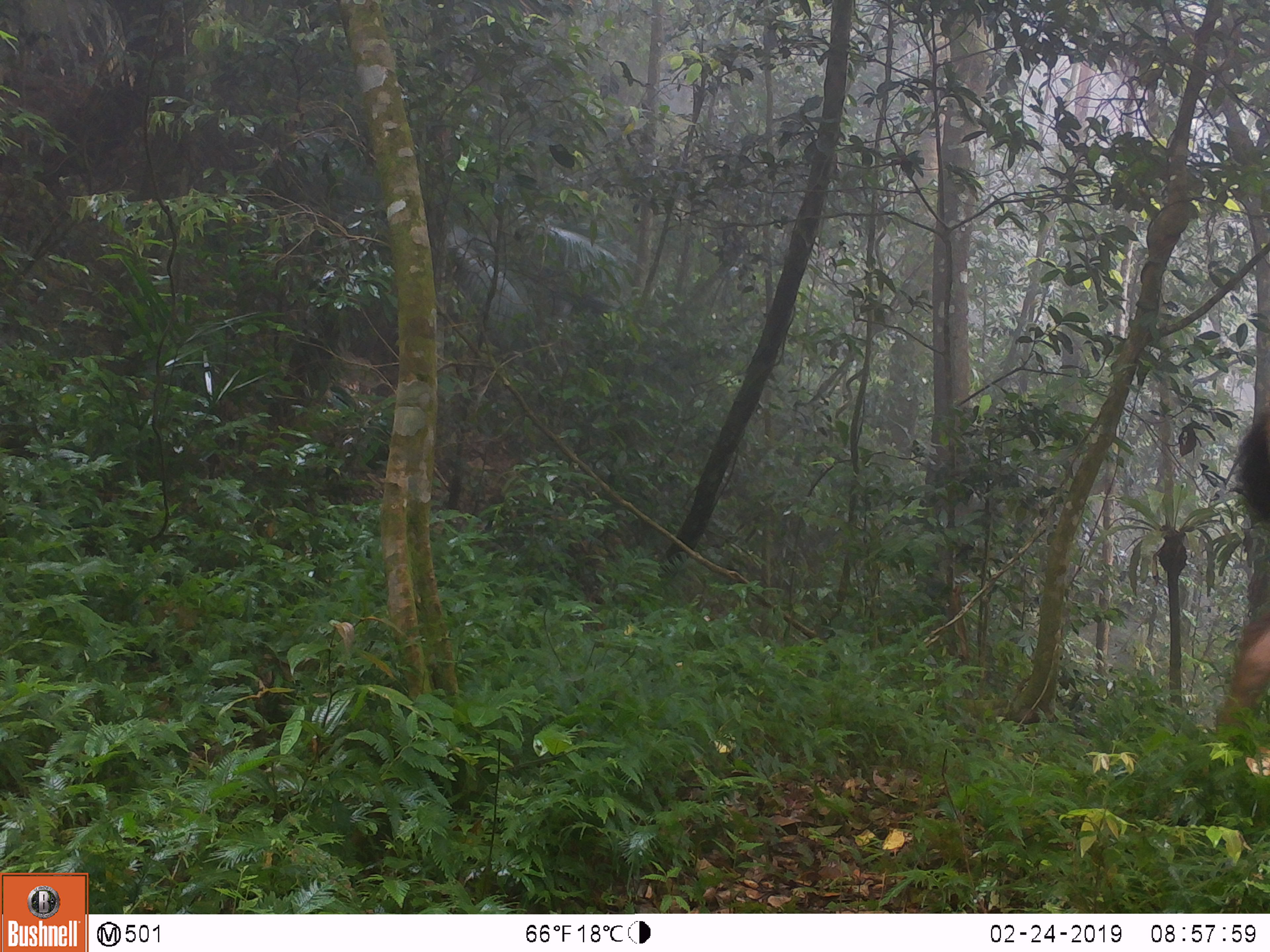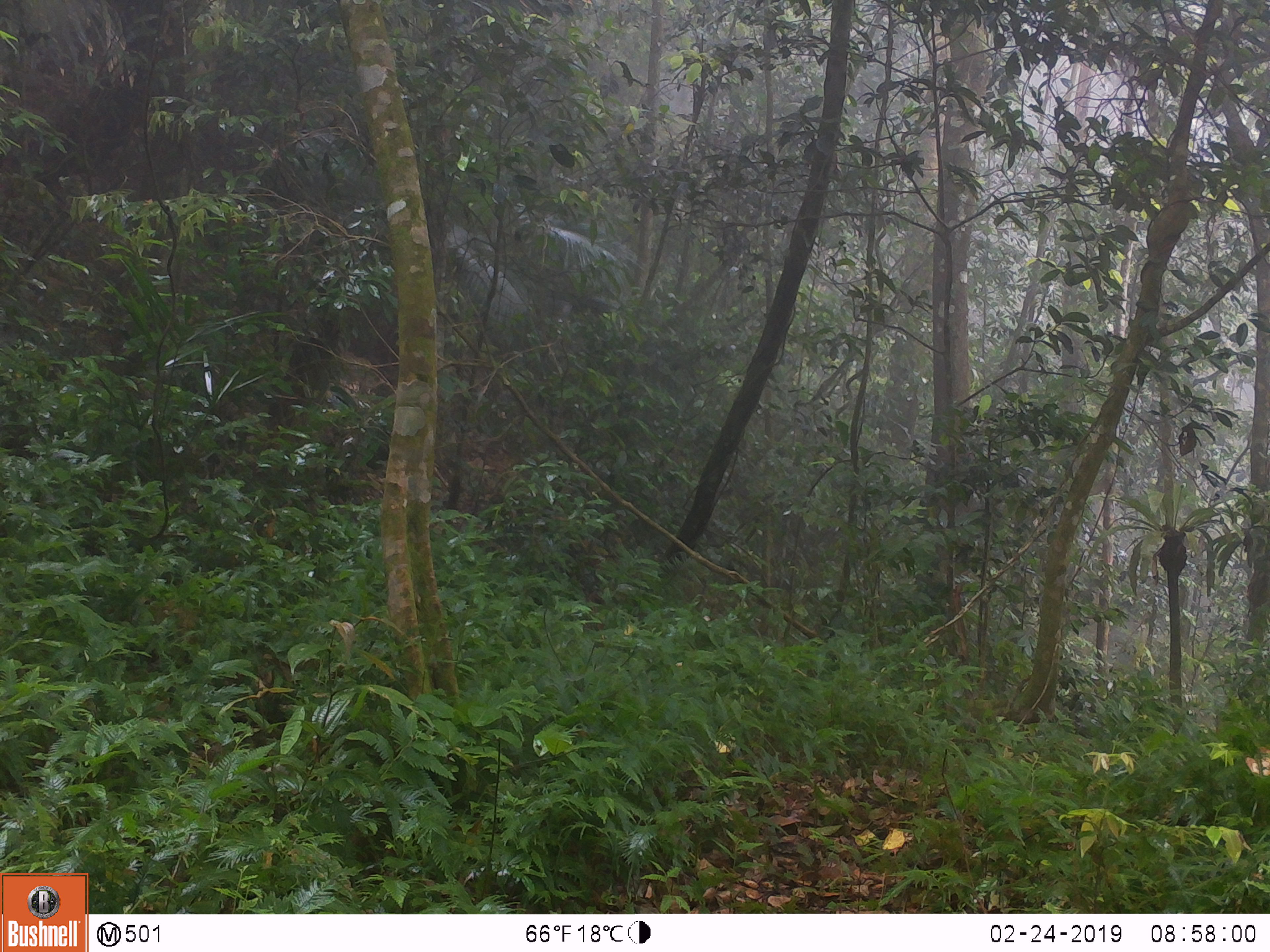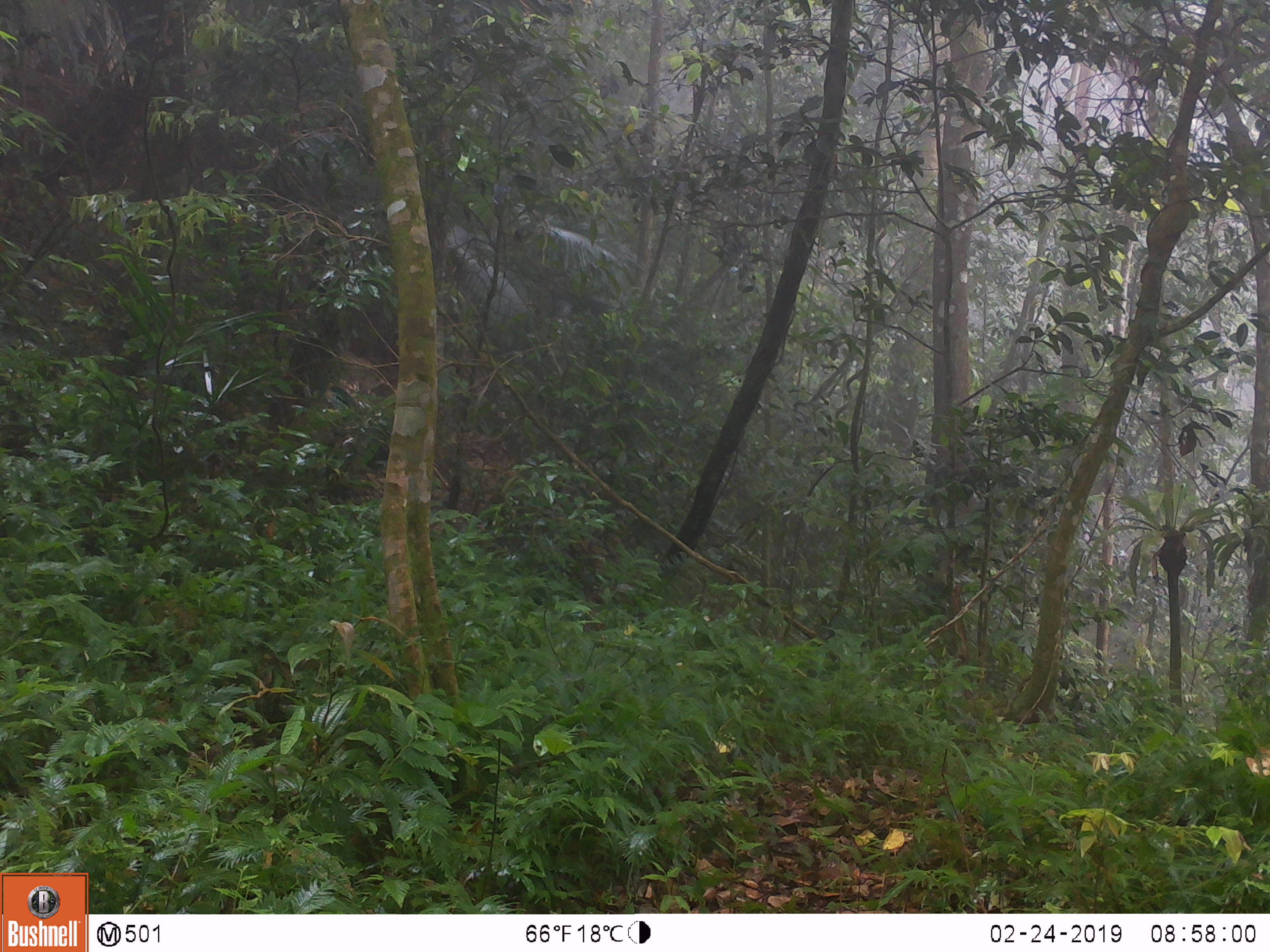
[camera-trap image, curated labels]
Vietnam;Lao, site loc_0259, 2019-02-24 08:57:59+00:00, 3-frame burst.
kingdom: Animalia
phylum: Chordata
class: Mammalia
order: Artiodactyla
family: Cervidae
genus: Rusa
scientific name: Rusa unicolor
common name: sambar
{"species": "sambar (Rusa unicolor)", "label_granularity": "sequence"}